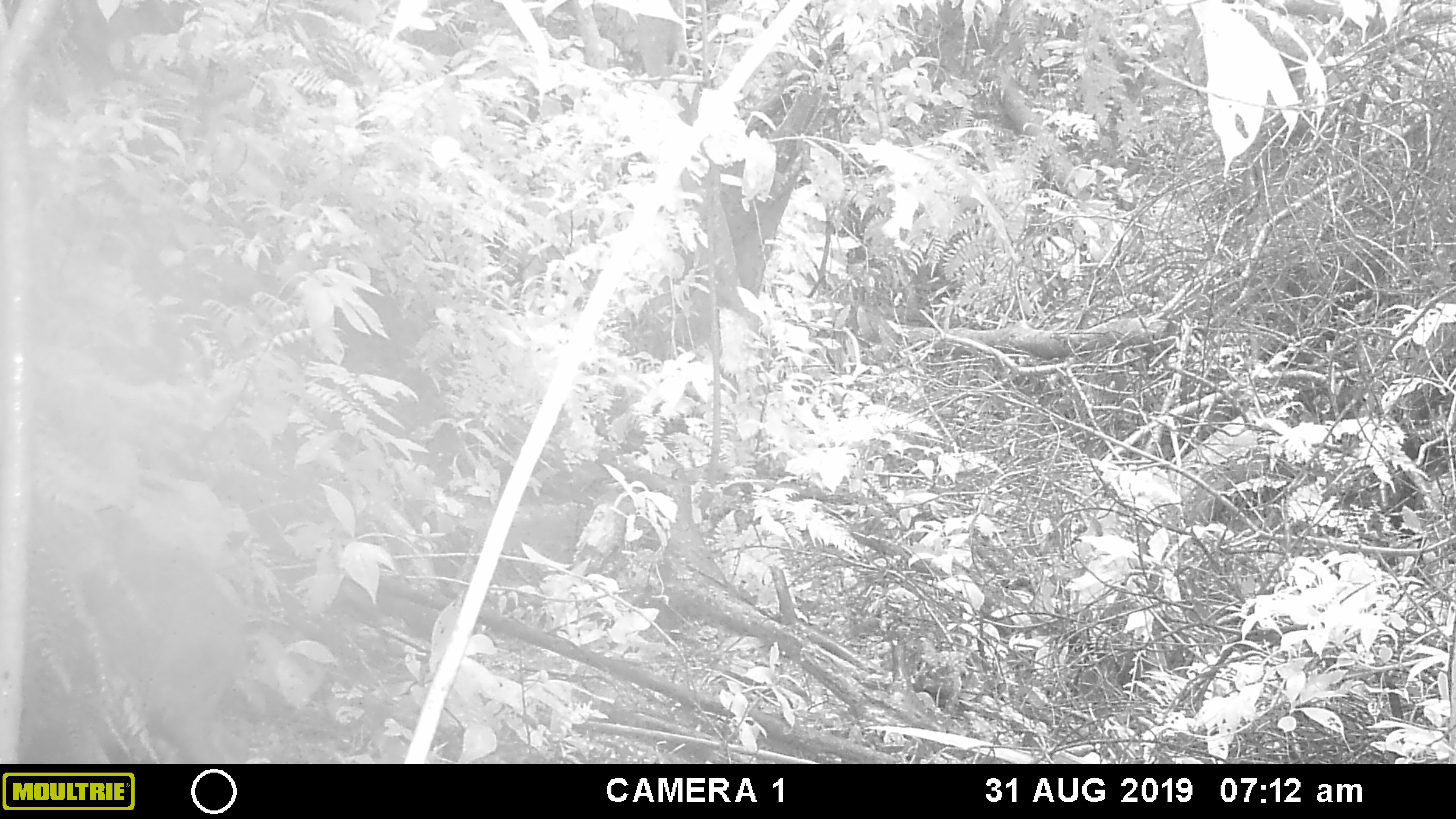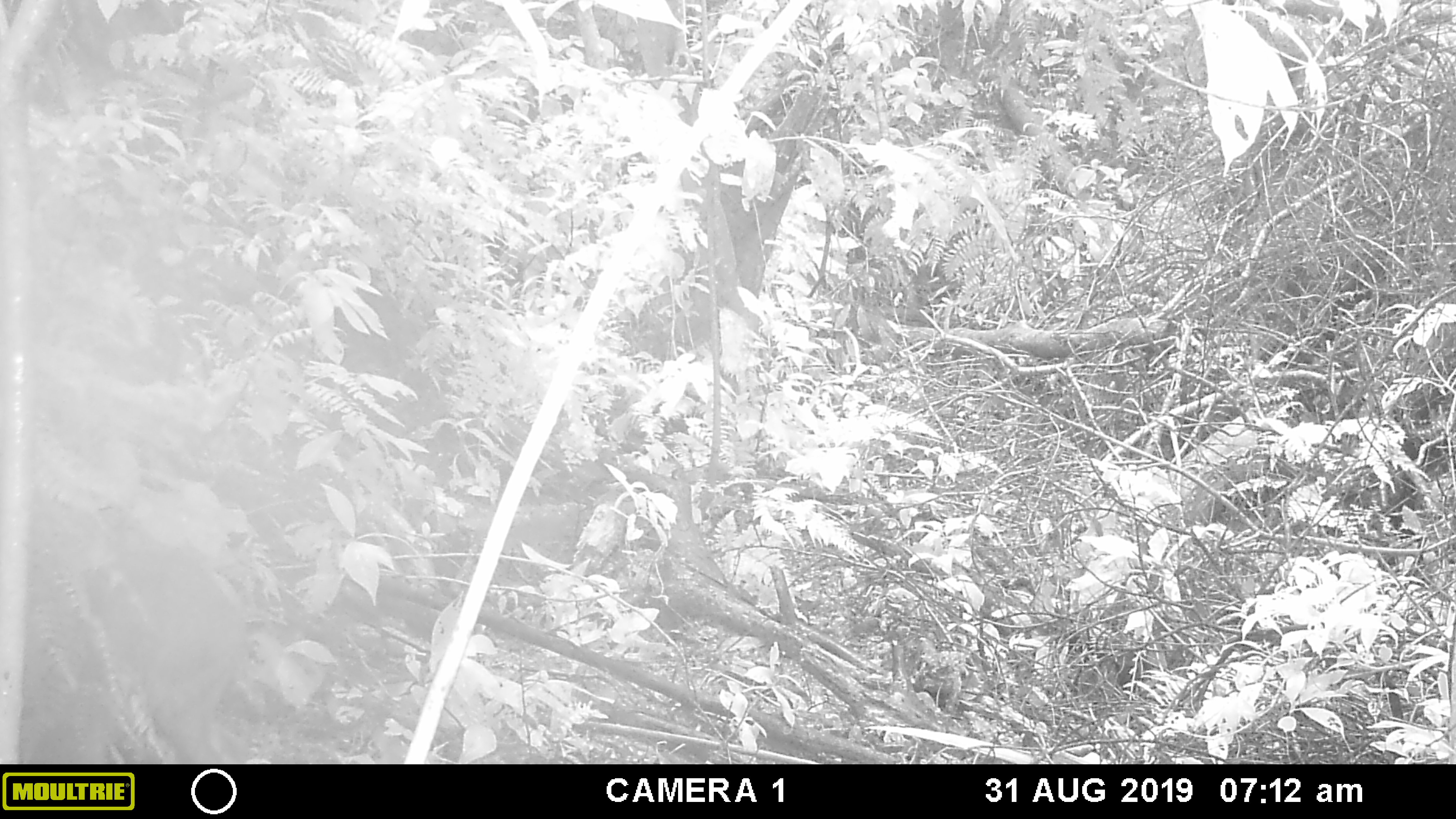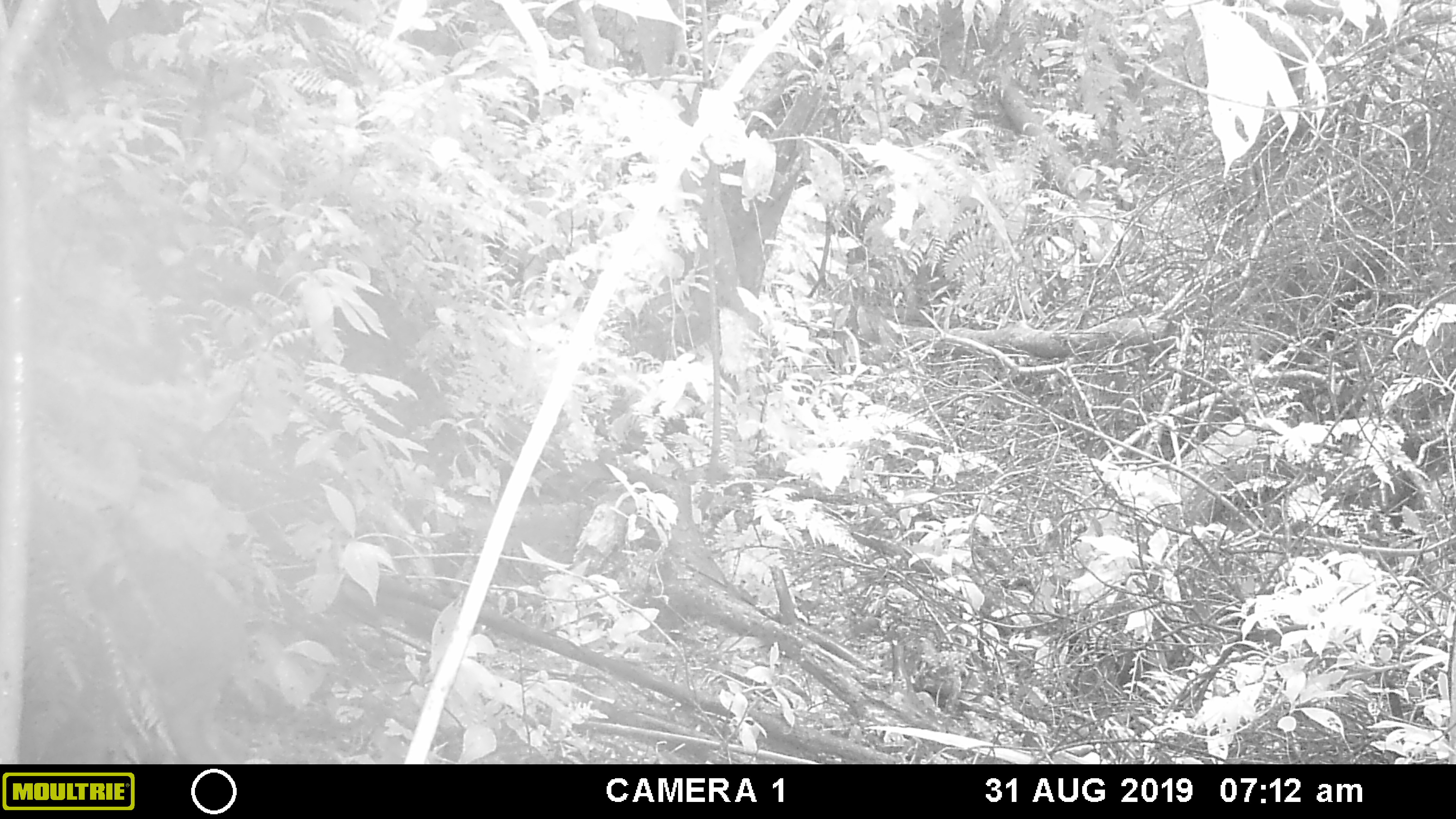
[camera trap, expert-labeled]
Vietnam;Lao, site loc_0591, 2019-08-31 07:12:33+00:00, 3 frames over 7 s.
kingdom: Animalia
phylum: Chordata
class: Mammalia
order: Artiodactyla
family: Suidae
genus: Sus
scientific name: Sus scrofa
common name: eurasian wild pig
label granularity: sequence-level